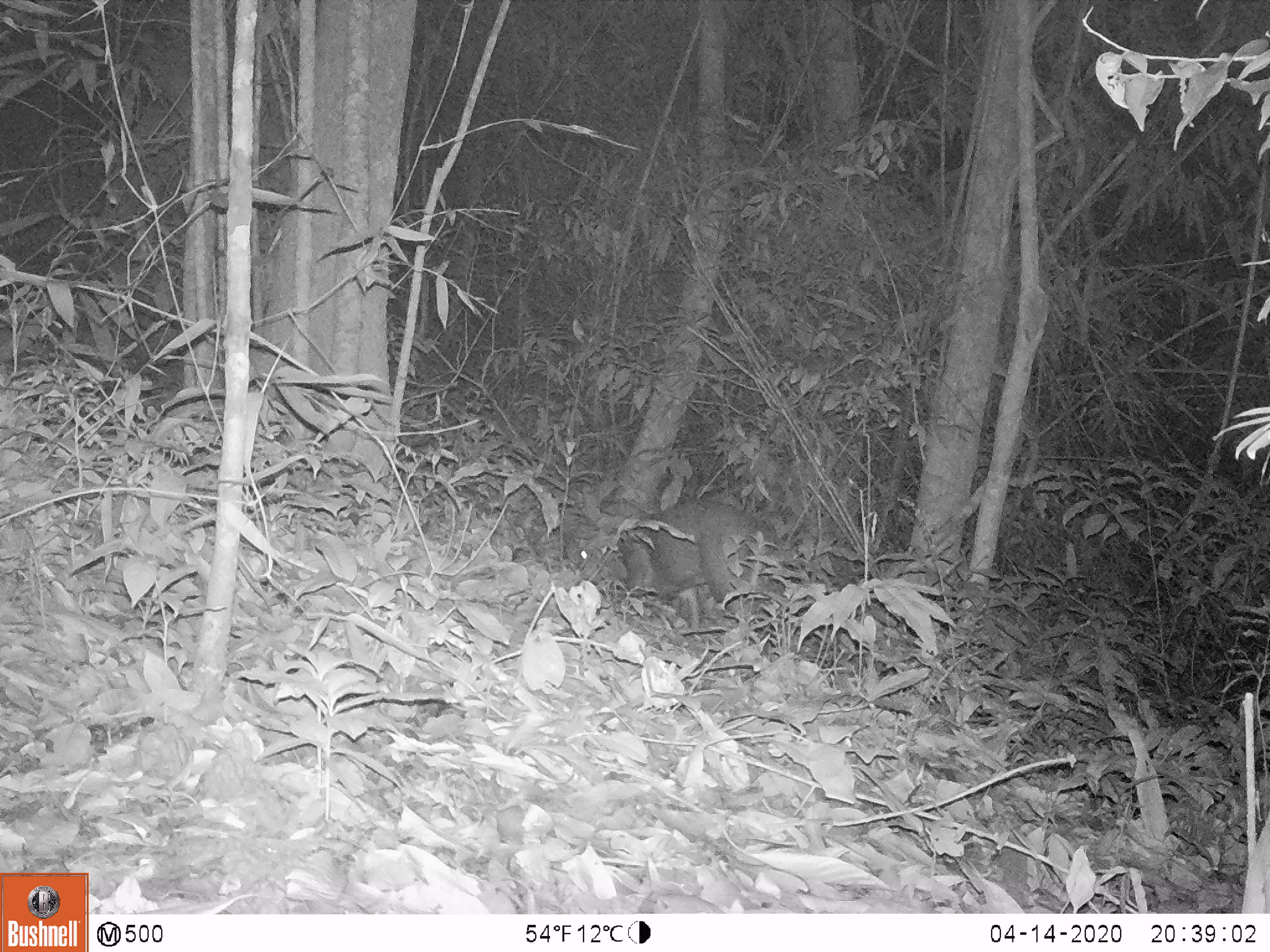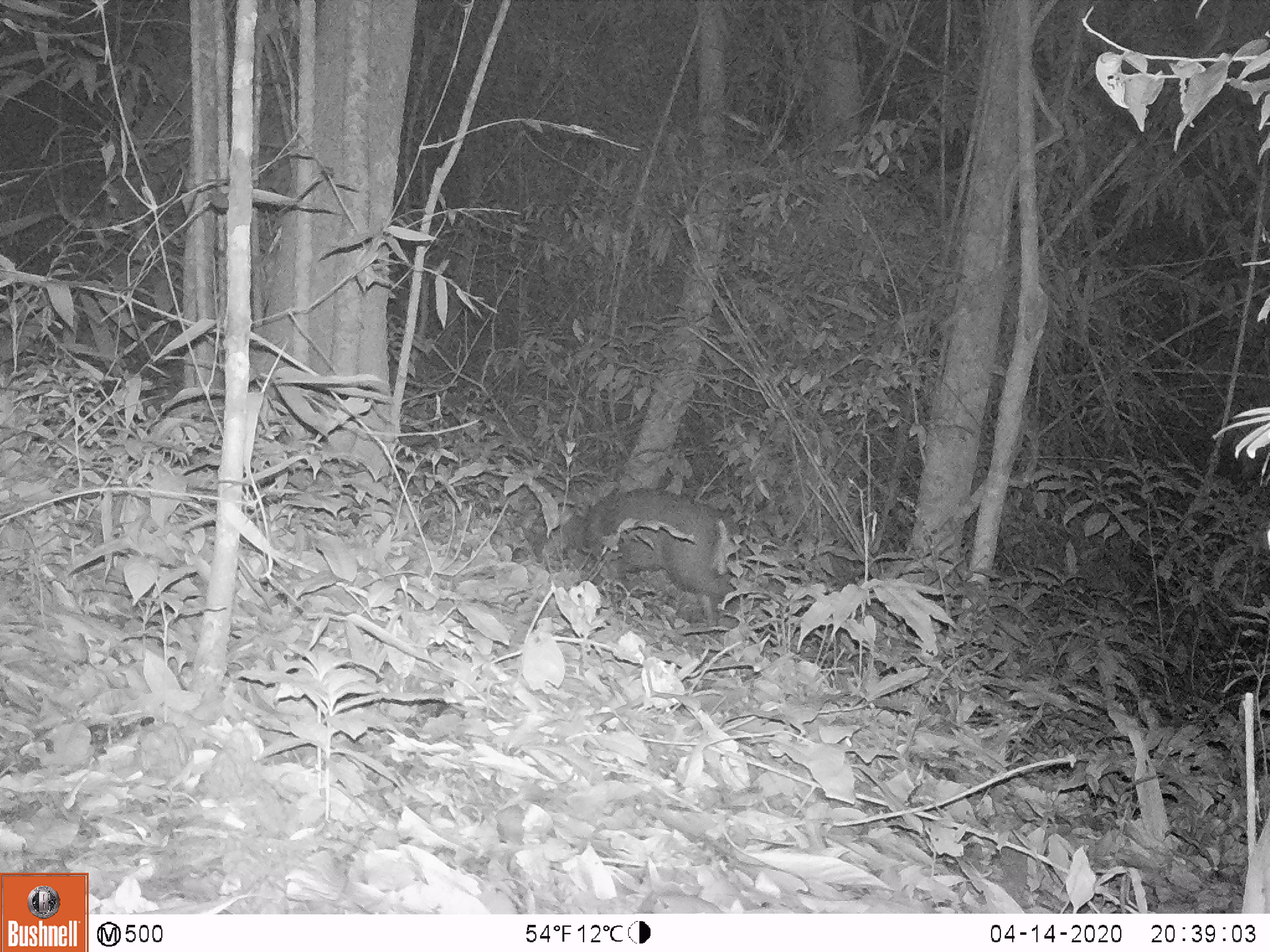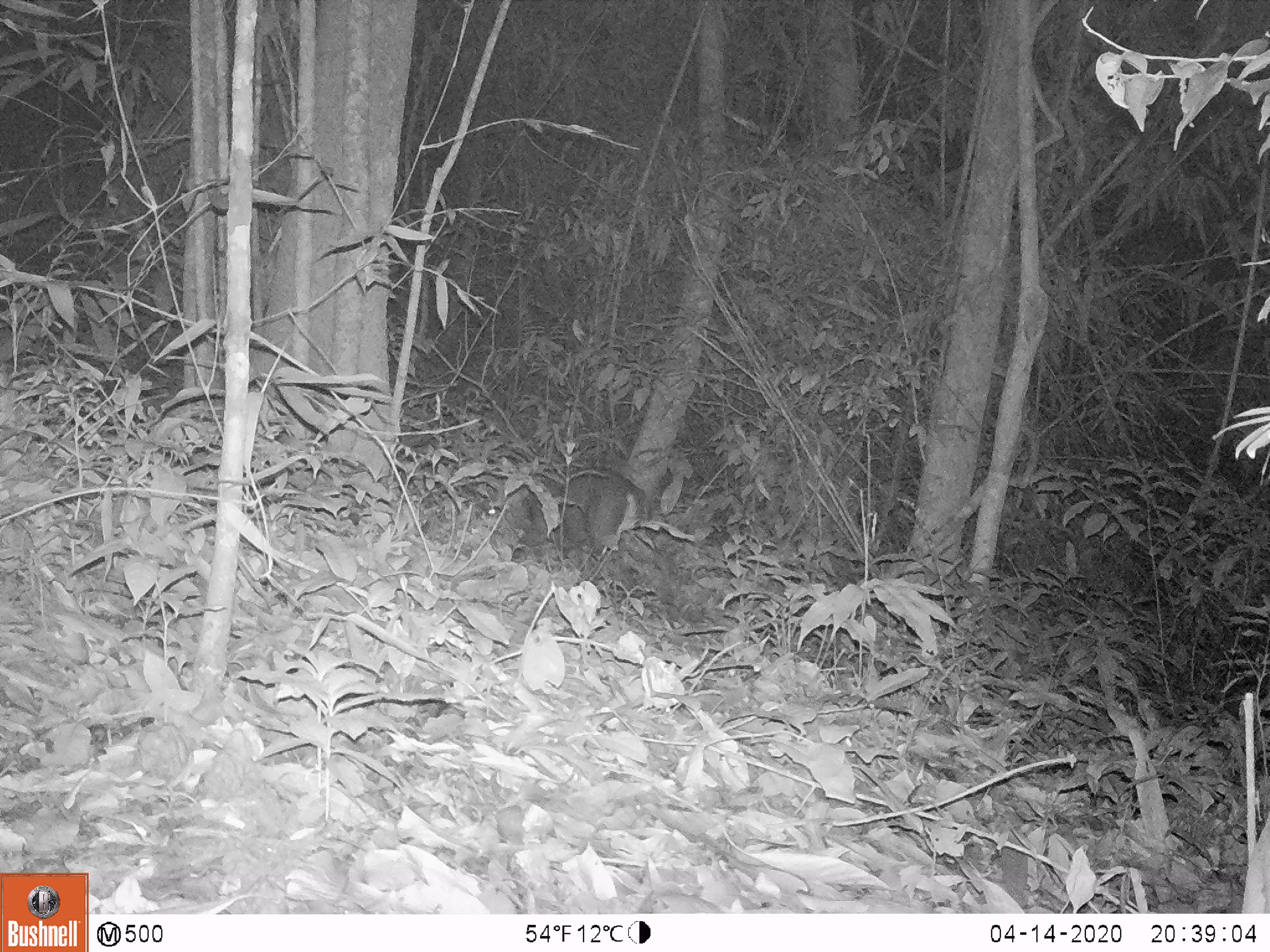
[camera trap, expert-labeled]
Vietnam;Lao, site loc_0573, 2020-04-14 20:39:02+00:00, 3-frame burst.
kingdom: Animalia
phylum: Chordata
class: Mammalia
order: Artiodactyla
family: Cervidae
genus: Muntiacus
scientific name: Muntiacus rooseveltorum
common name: roosevelt's muntjac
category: roosevelts muntjac group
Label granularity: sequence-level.